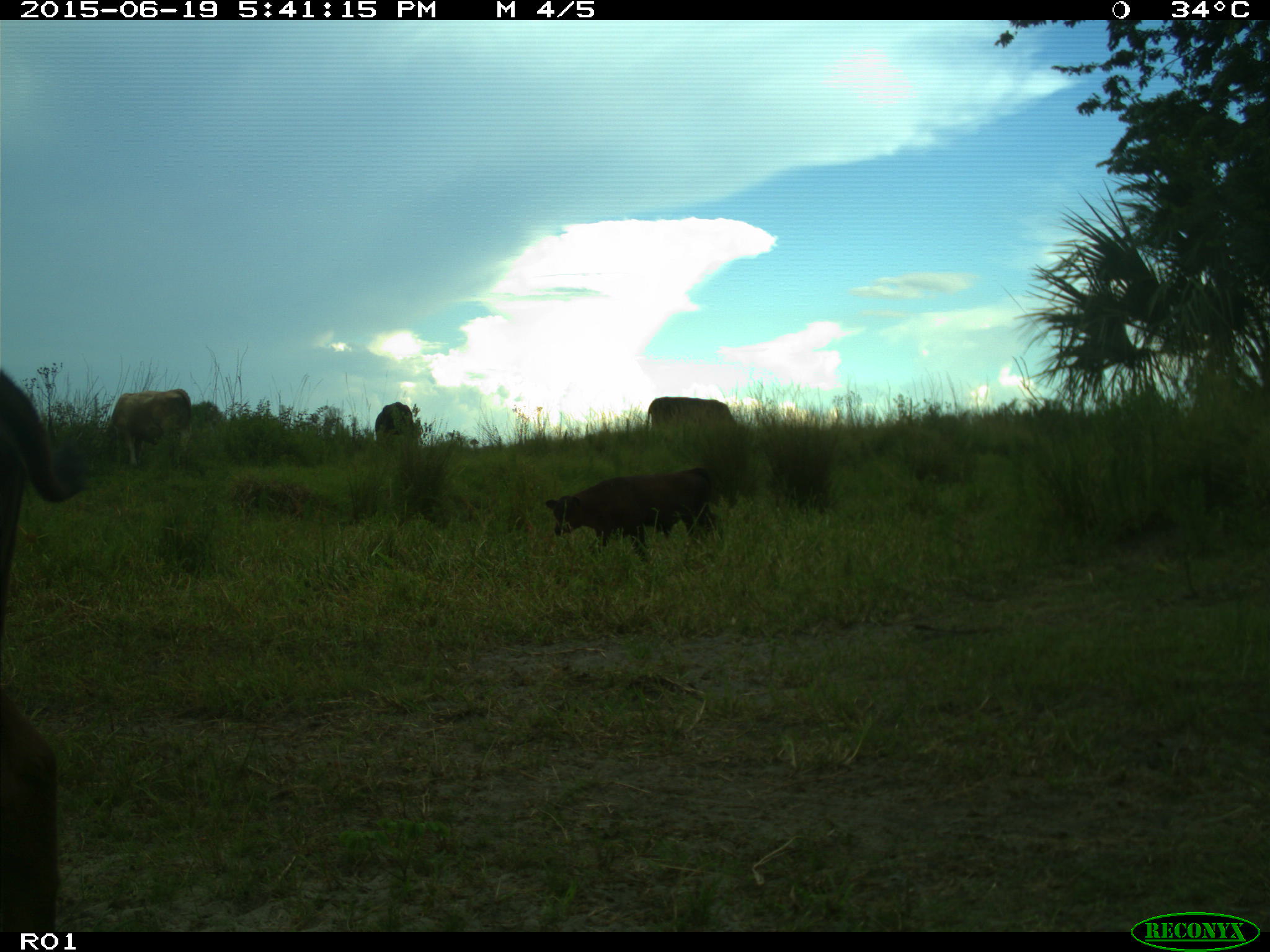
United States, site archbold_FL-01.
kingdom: Animalia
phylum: Chordata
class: Mammalia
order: Artiodactyla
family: Bovidae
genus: Bos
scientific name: Bos taurus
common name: domestic cow